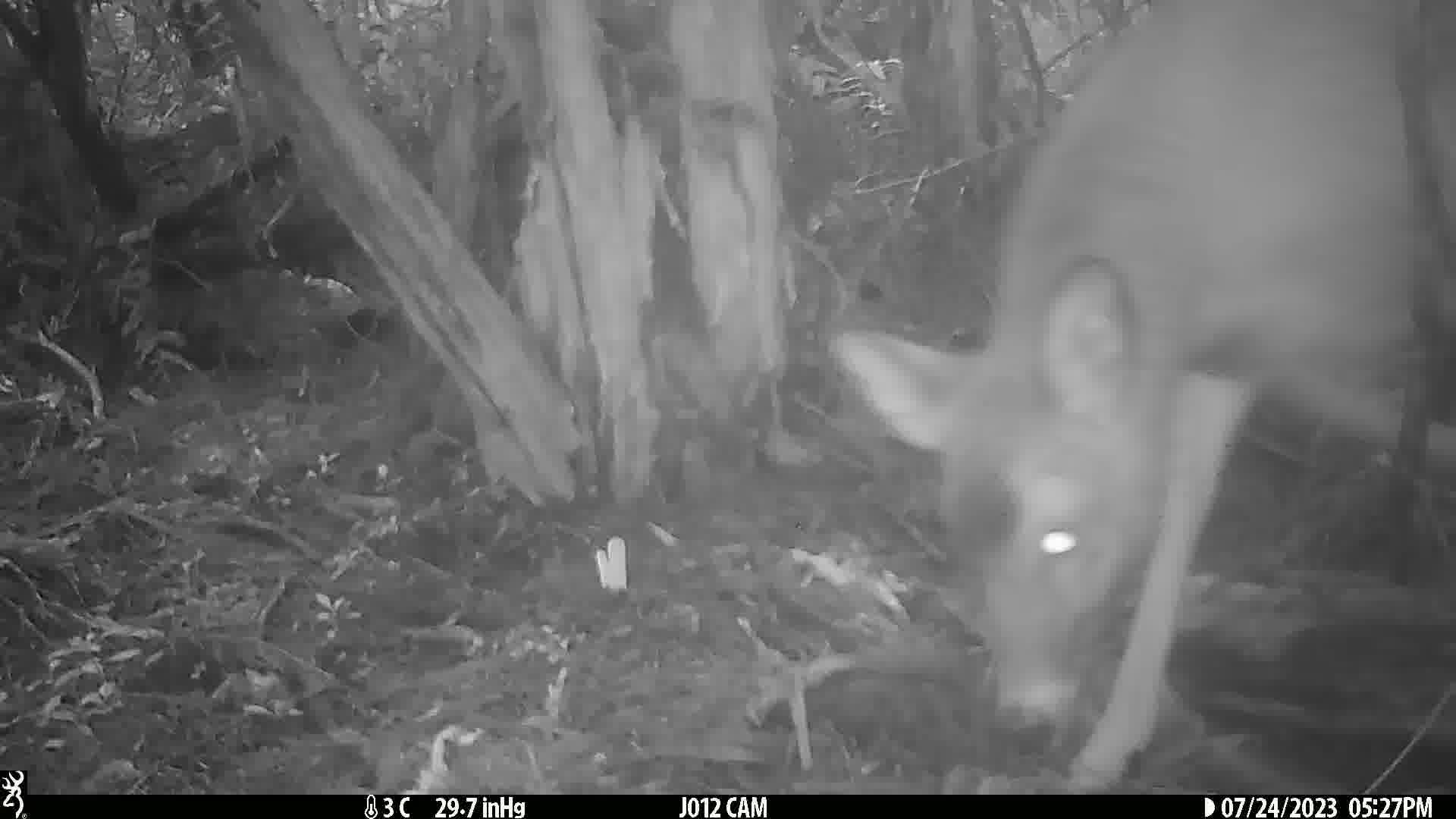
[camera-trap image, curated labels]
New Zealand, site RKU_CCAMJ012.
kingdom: Animalia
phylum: Chordata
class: Mammalia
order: Artiodactyla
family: Cervidae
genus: Odocoileus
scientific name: Odocoileus virginianus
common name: white-tailed deer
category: white tailed deer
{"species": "white tailed deer (white-tailed deer) (Odocoileus virginianus)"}